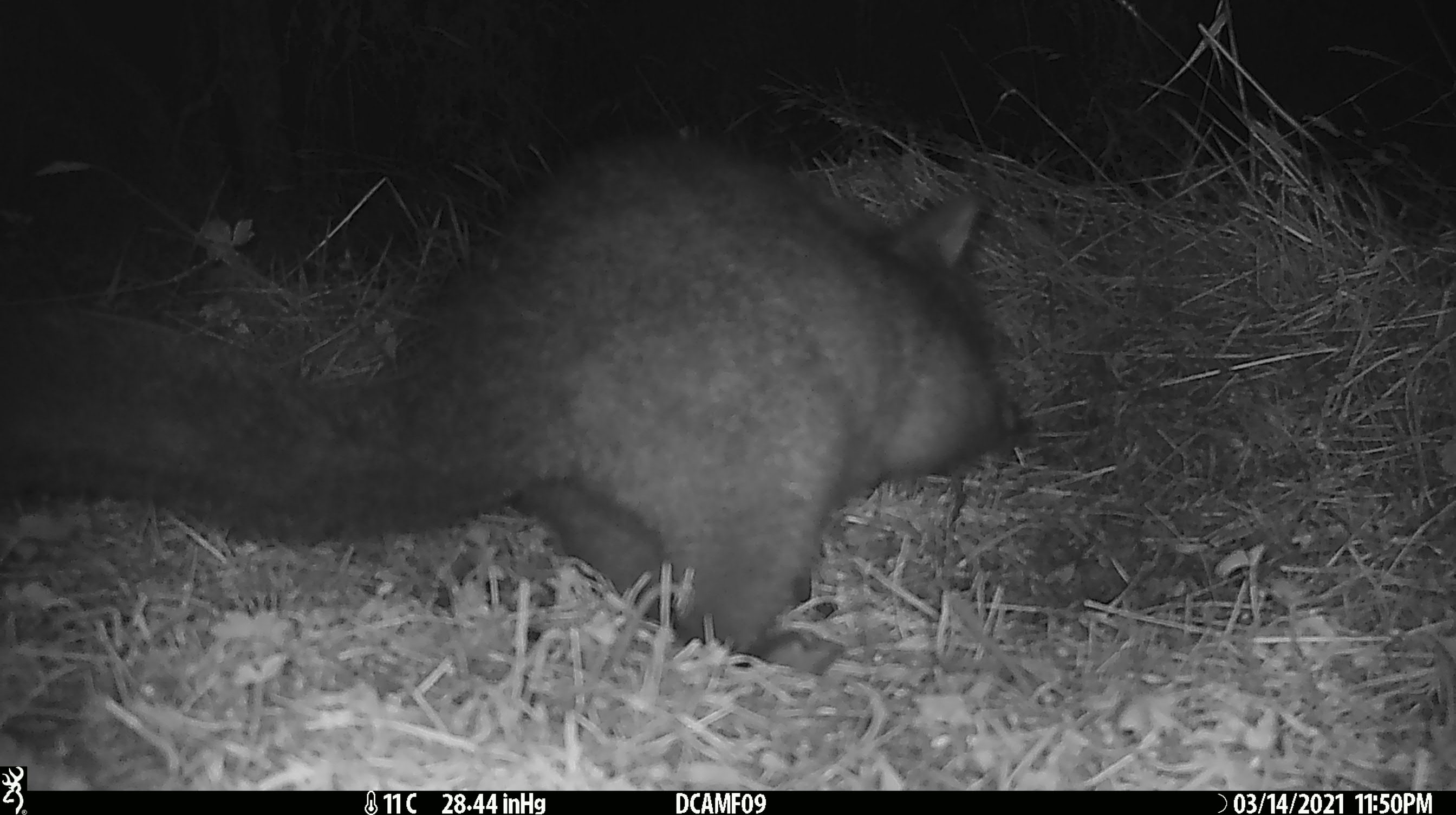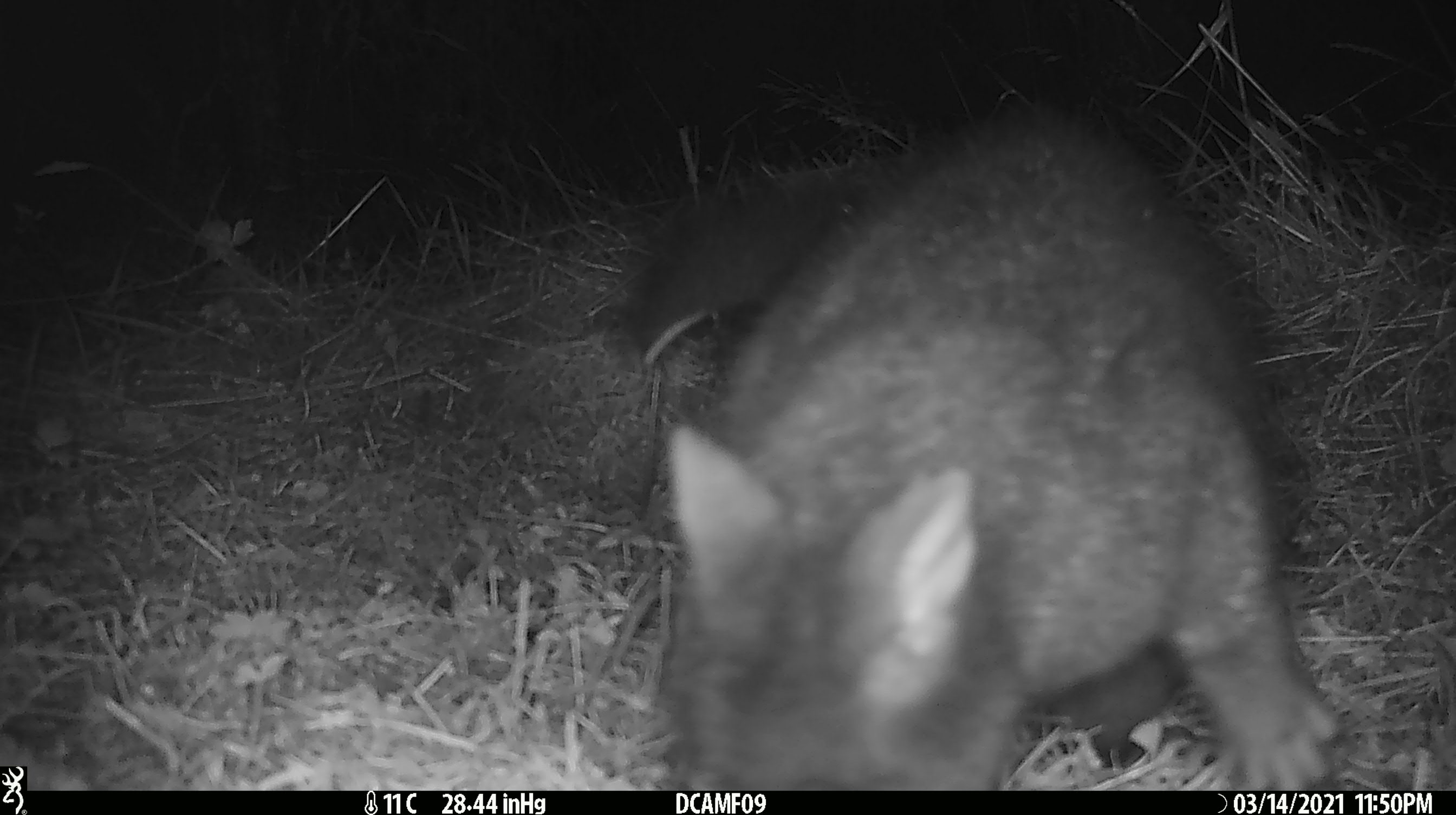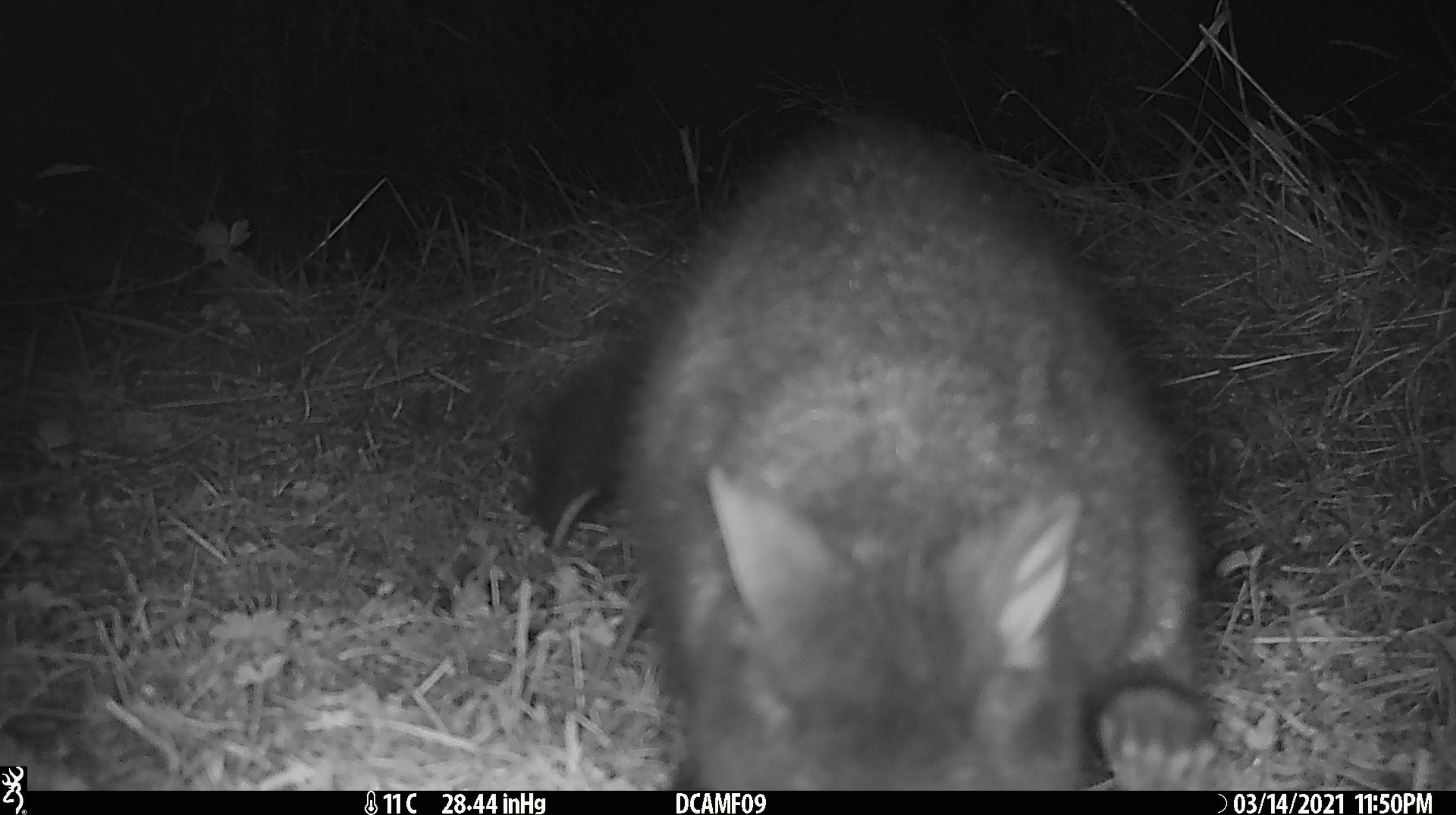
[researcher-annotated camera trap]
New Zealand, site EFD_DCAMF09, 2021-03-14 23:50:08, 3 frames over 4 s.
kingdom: Animalia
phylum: Chordata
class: Mammalia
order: Diprotodontia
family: Phalangeridae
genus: Trichosurus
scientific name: Trichosurus vulpecula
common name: common brushtail possum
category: possum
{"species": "possum (common brushtail possum) (Trichosurus vulpecula)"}